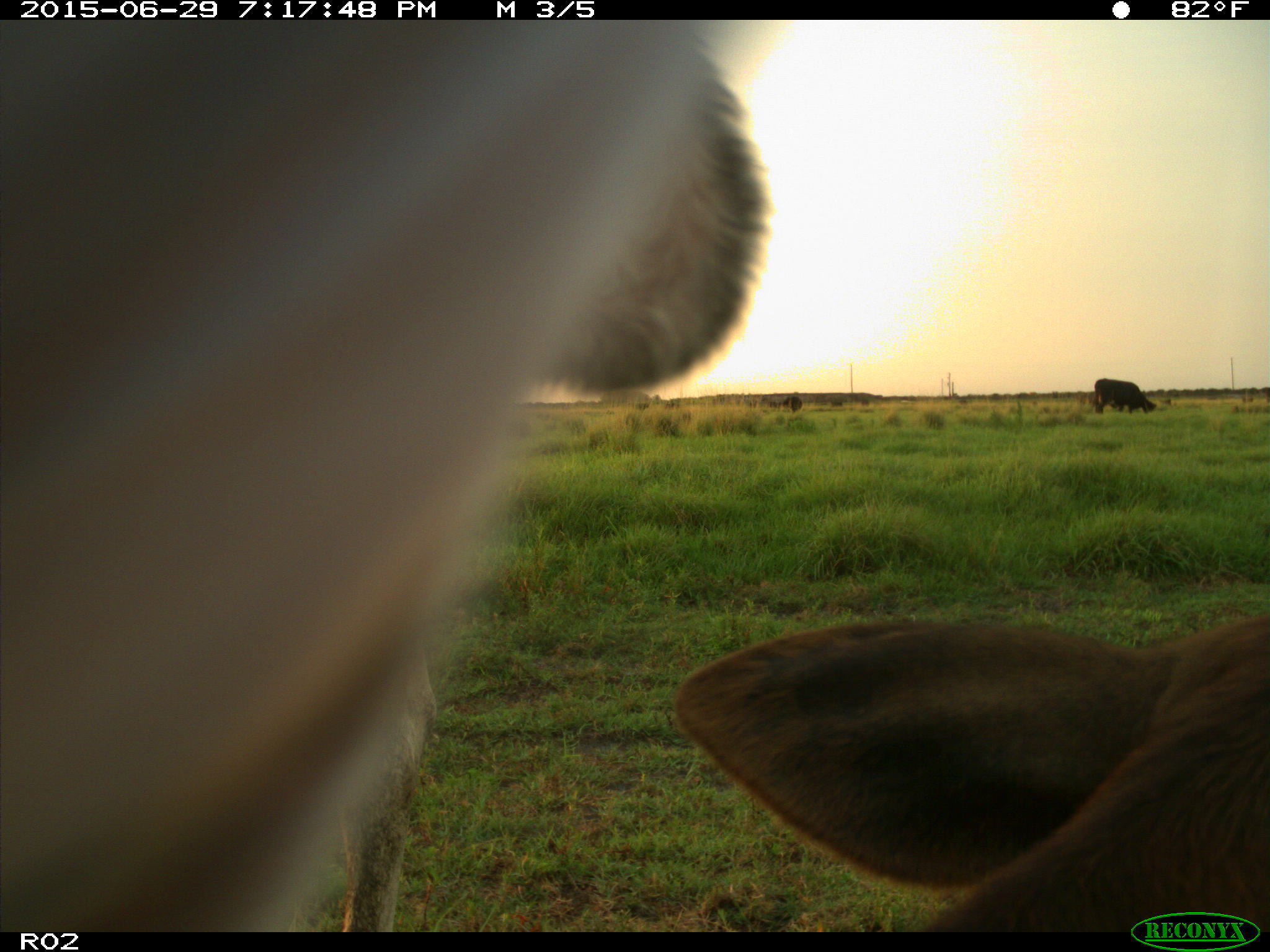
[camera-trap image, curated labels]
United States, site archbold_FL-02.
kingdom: Animalia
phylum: Chordata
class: Mammalia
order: Artiodactyla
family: Bovidae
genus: Bos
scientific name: Bos taurus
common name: domestic cow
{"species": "Bos taurus (domestic cow)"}